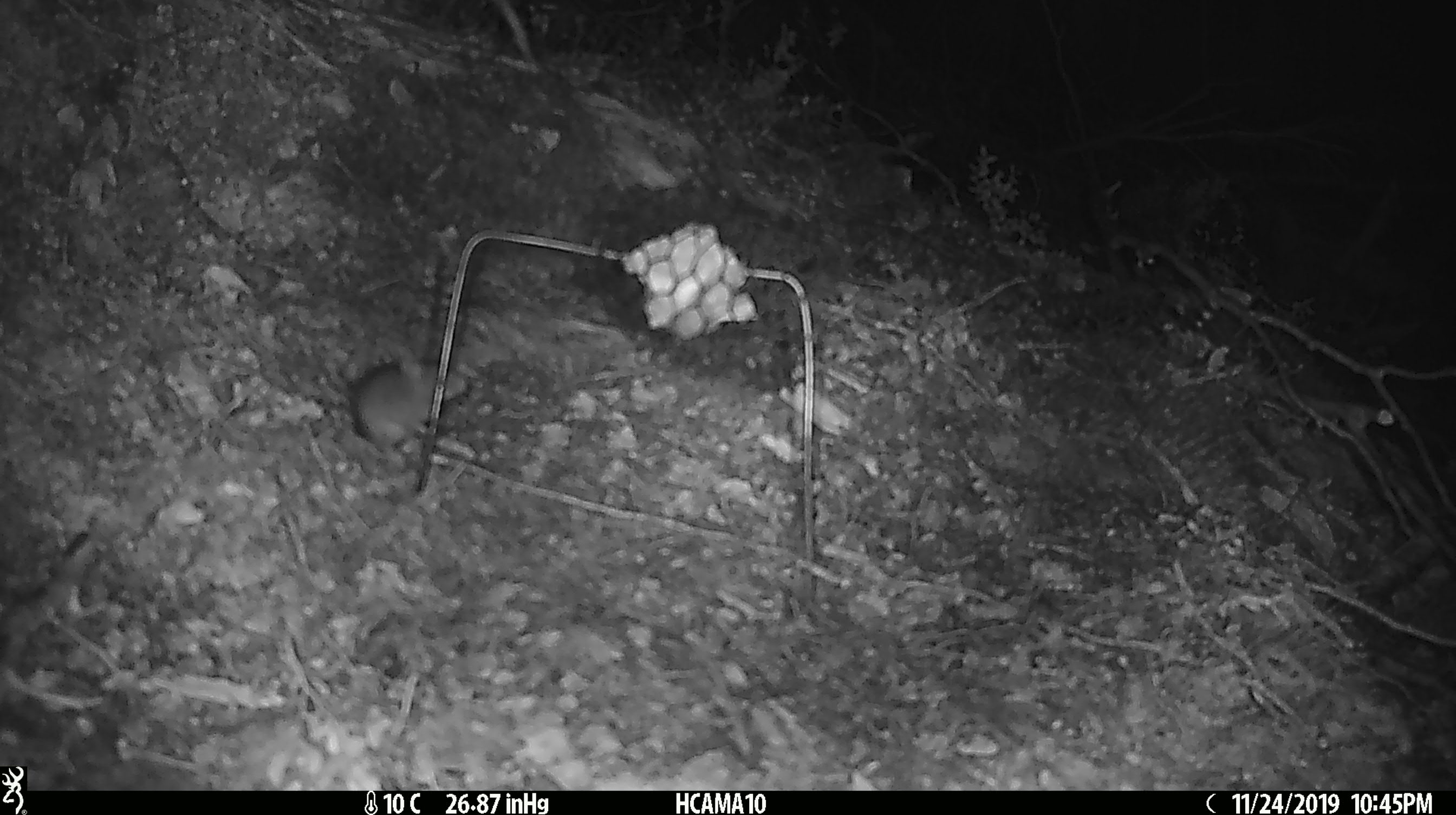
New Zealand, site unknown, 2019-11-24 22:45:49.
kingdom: Animalia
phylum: Chordata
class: Mammalia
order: Rodentia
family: Muridae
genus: Mus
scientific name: Mus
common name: mouse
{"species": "mouse (Mus)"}